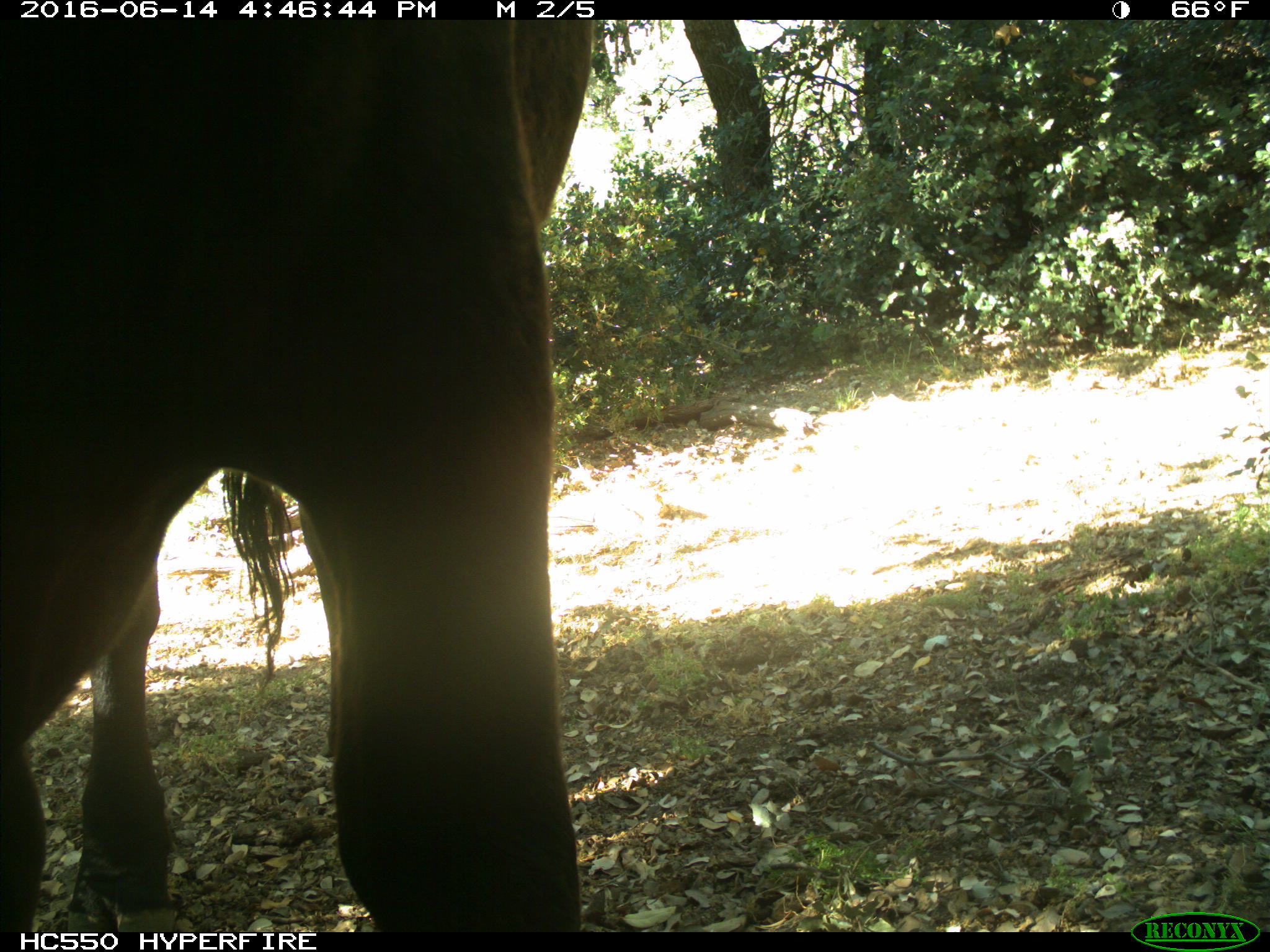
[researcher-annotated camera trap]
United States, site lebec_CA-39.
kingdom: Animalia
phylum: Chordata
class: Mammalia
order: Artiodactyla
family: Bovidae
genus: Bos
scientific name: Bos taurus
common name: domestic cow